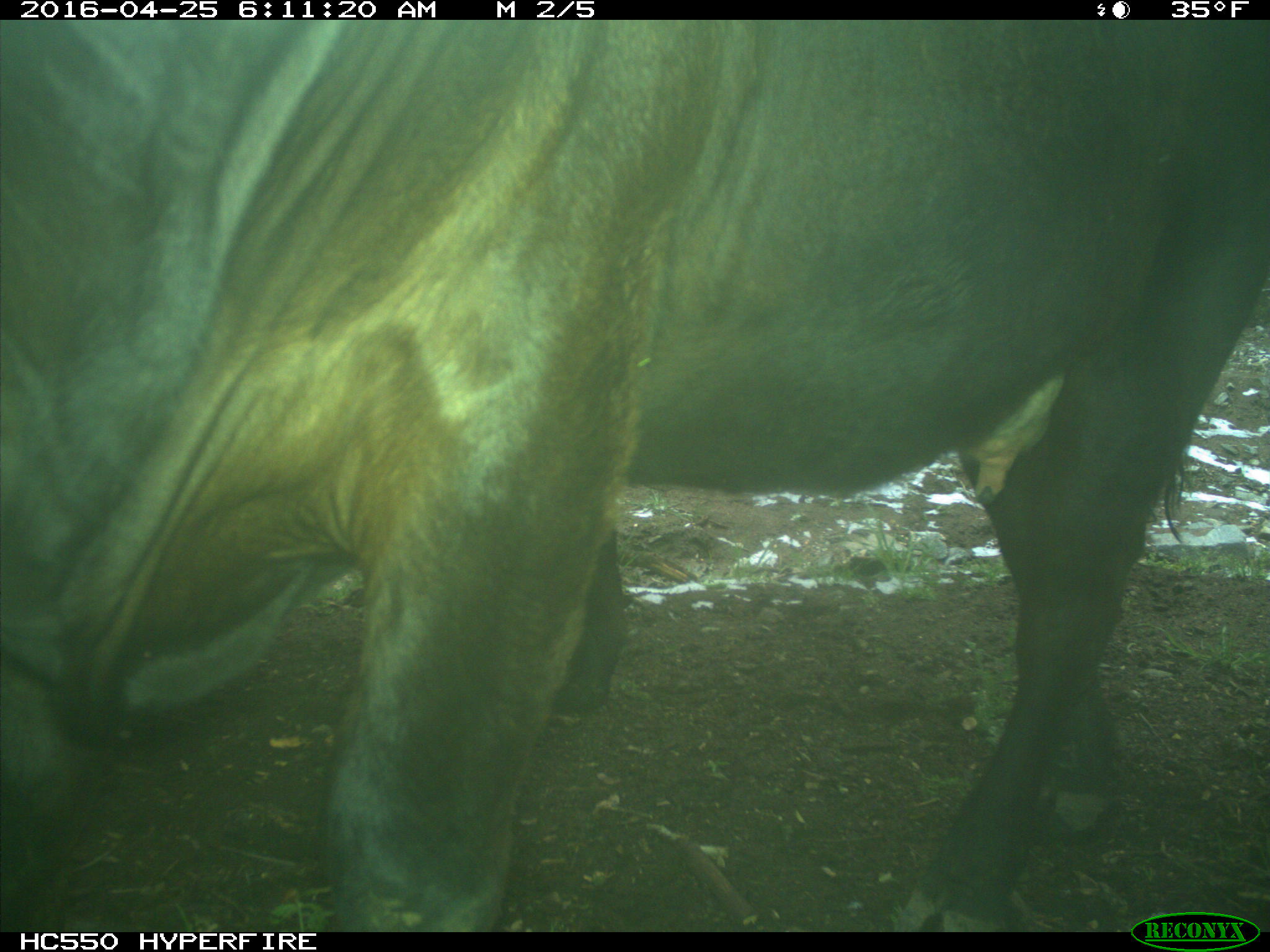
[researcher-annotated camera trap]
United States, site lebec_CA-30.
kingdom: Animalia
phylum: Chordata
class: Mammalia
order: Artiodactyla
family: Bovidae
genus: Bos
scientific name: Bos taurus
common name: domestic cow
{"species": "Bos taurus (domestic cow)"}